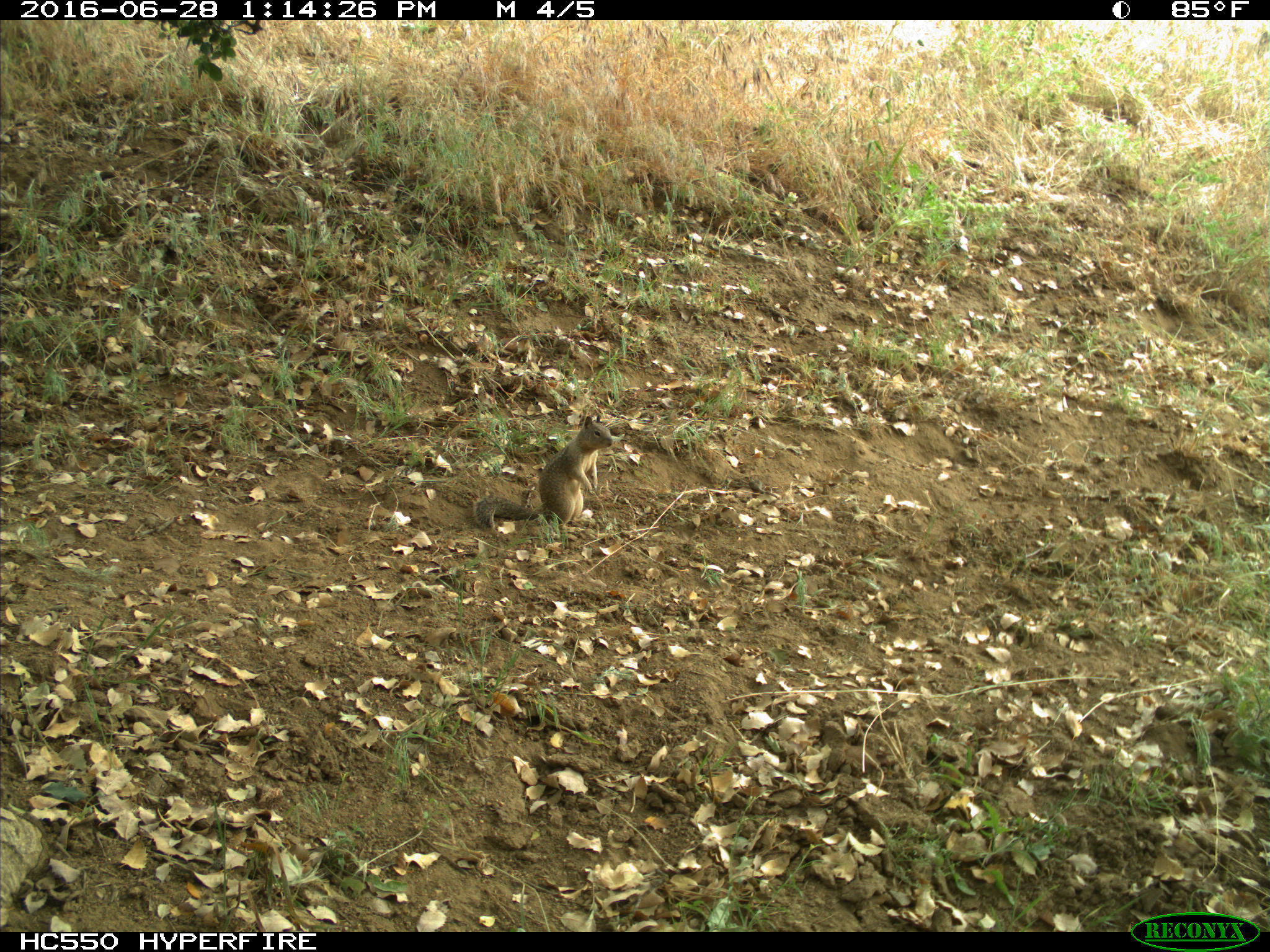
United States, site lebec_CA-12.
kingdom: Animalia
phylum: Chordata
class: Mammalia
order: Rodentia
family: Sciuridae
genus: Otospermophilus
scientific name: Otospermophilus beecheyi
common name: california ground squirrel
Otospermophilus beecheyi (california ground squirrel).